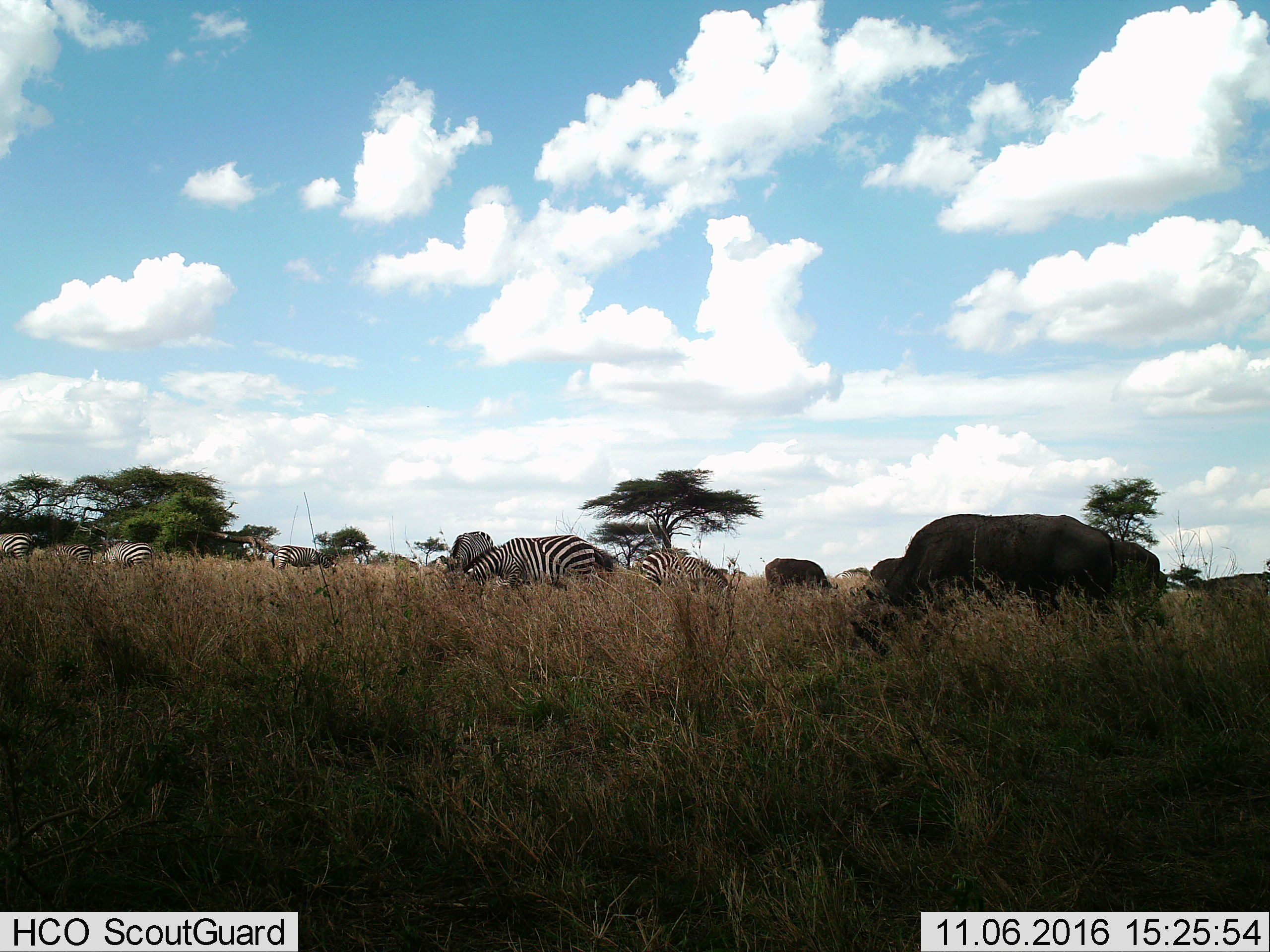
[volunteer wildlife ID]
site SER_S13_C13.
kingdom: Animalia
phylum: Chordata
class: Mammalia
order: Artiodactyla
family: Bovidae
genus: Syncerus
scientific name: Syncerus caffer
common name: african buffalo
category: buffalo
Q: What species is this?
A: Buffalo (african buffalo) (Syncerus caffer).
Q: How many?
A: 3.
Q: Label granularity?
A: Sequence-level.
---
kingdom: Animalia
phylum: Chordata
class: Mammalia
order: Perissodactyla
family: Equidae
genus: Equus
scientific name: Equus quagga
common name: plains zebra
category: zebraplains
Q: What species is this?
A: Zebraplains (plains zebra) (Equus quagga).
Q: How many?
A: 8.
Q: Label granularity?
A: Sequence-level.